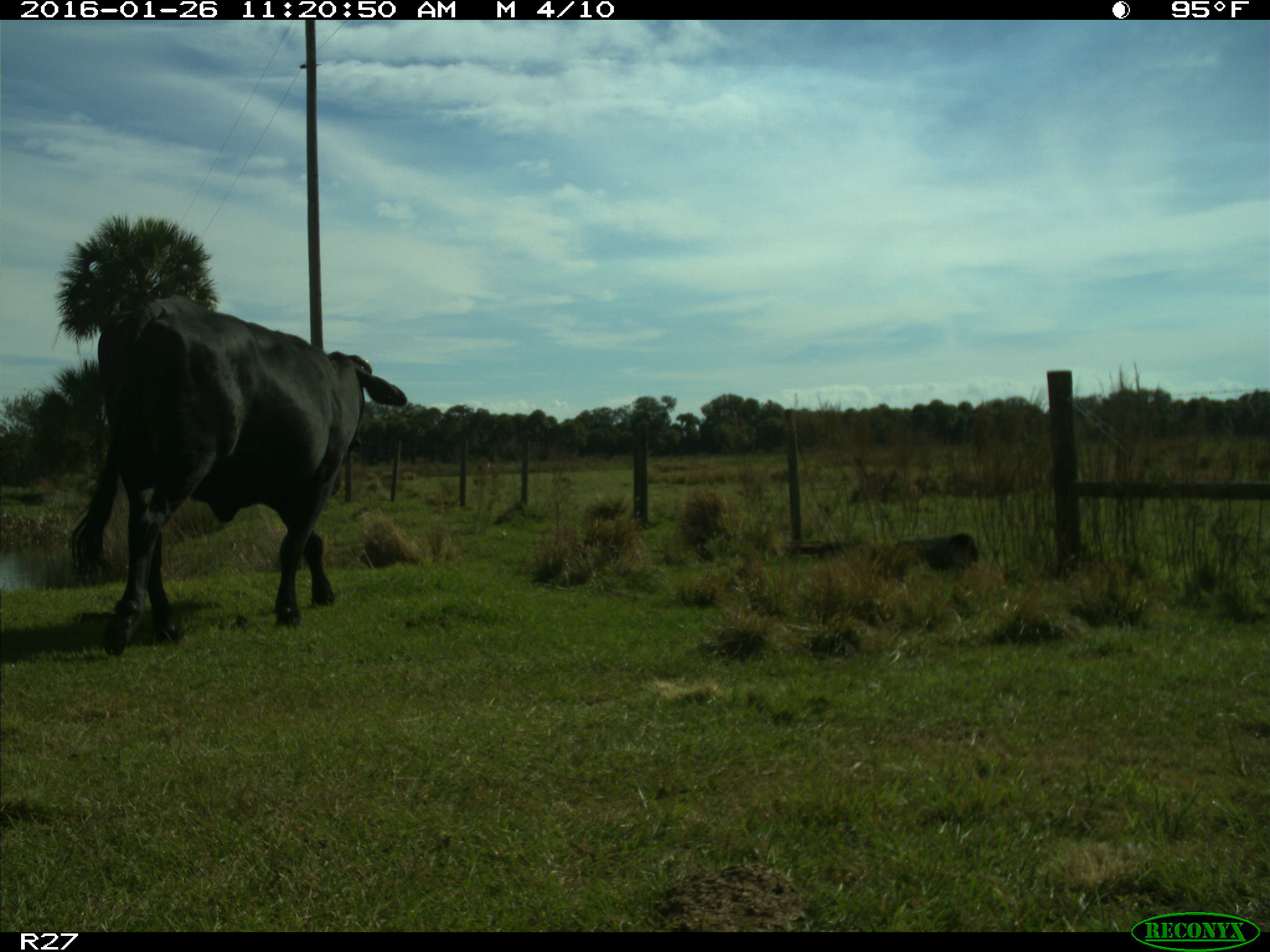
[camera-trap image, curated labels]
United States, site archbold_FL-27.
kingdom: Animalia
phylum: Chordata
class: Mammalia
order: Artiodactyla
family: Bovidae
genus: Bos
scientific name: Bos taurus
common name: domestic cow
Bos taurus (domestic cow).